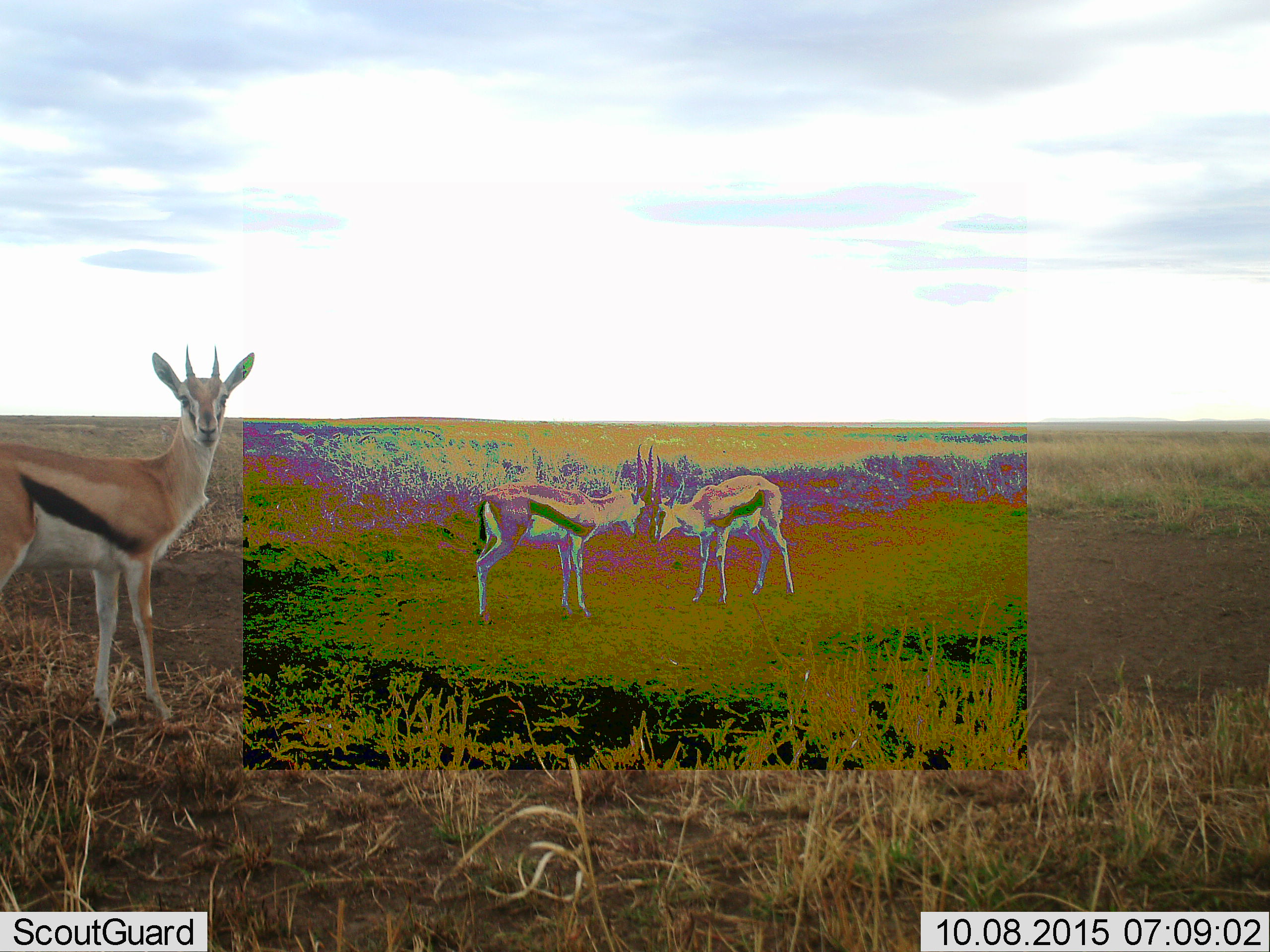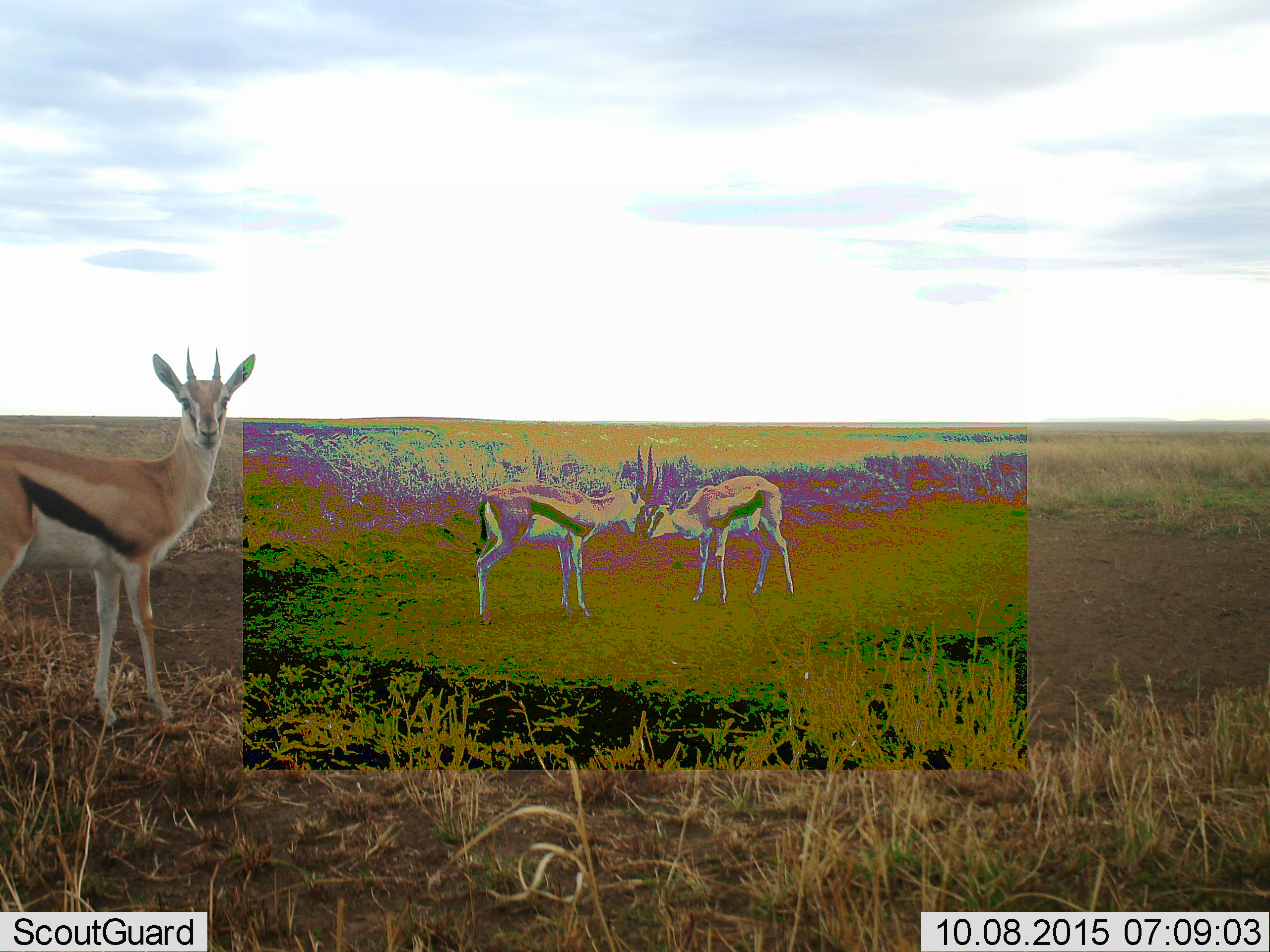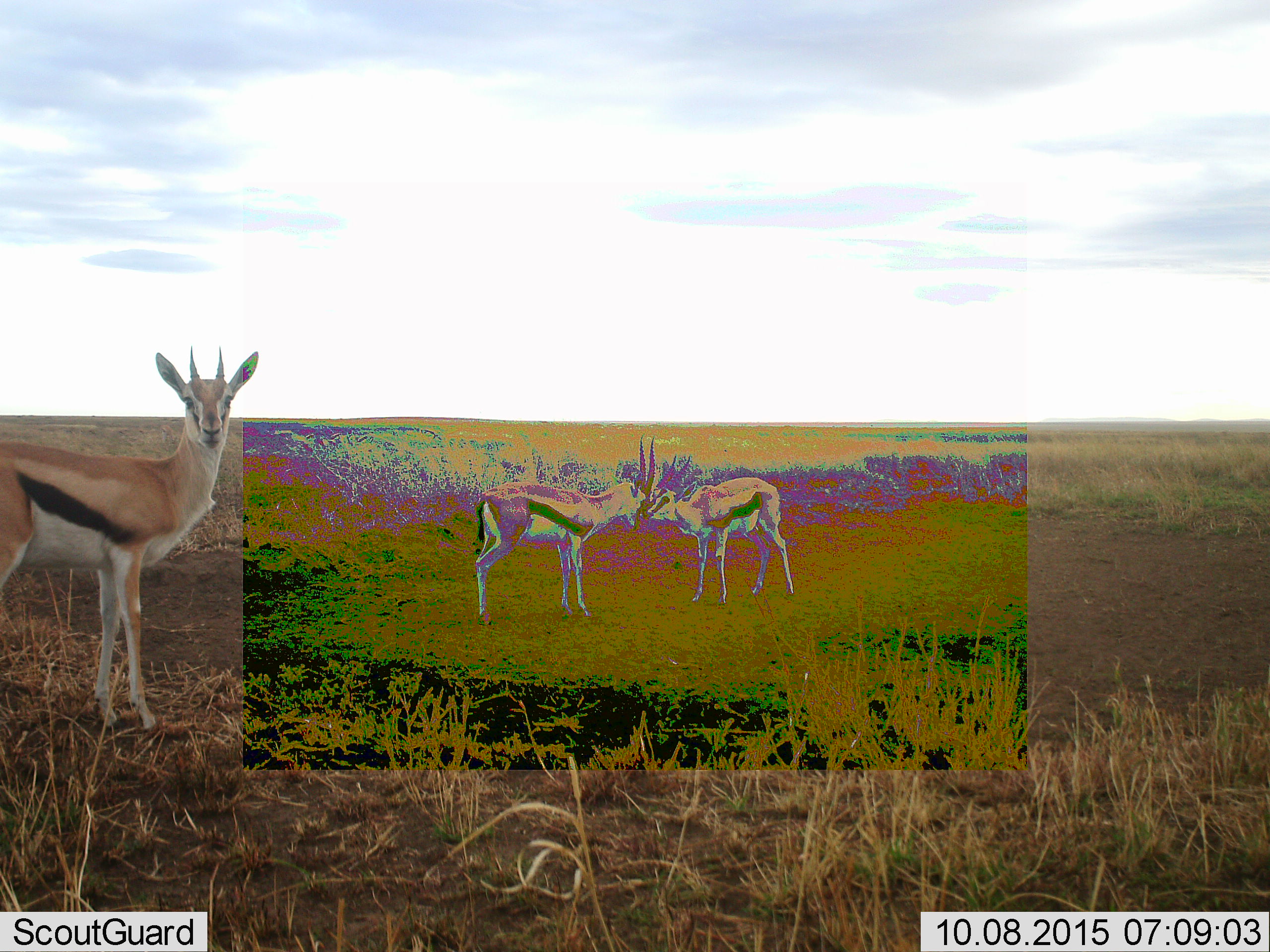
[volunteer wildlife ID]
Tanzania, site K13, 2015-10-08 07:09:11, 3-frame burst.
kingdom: Animalia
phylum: Chordata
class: Mammalia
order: Artiodactyla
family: Bovidae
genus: Eudorcas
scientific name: Eudorcas thomsonii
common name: thomson's gazelle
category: gazellethomsons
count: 3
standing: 90%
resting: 0%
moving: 0%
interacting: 90%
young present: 0%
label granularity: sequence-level